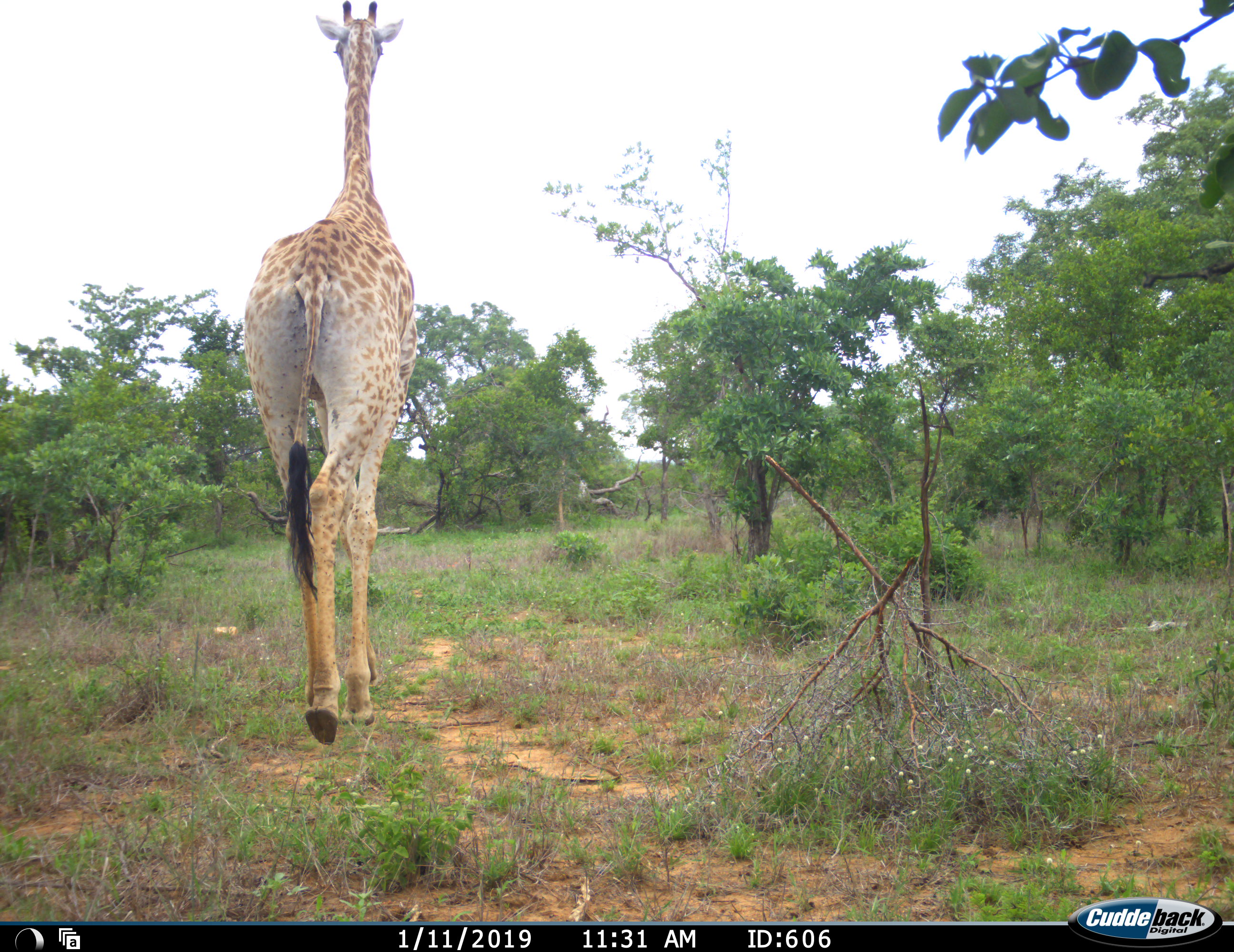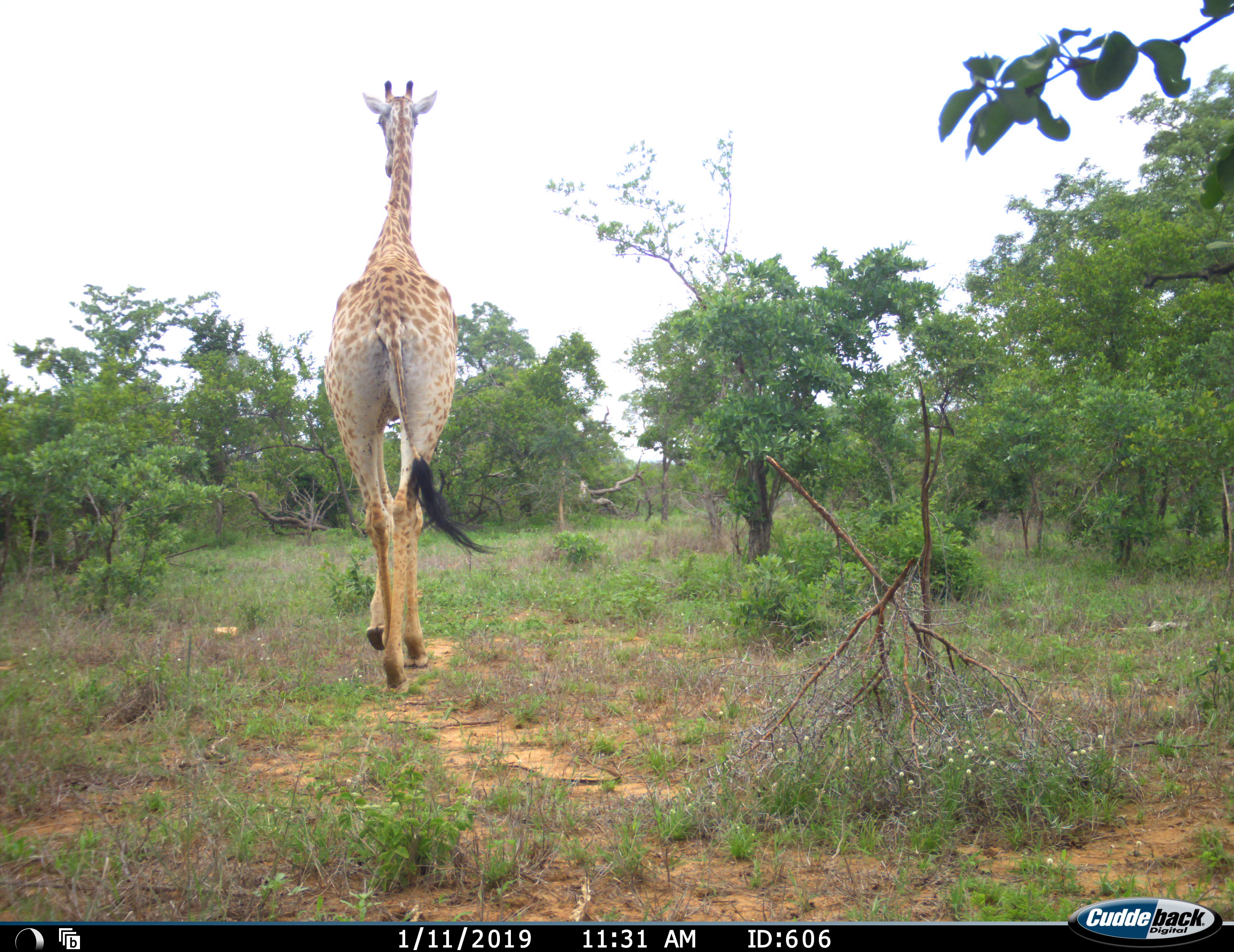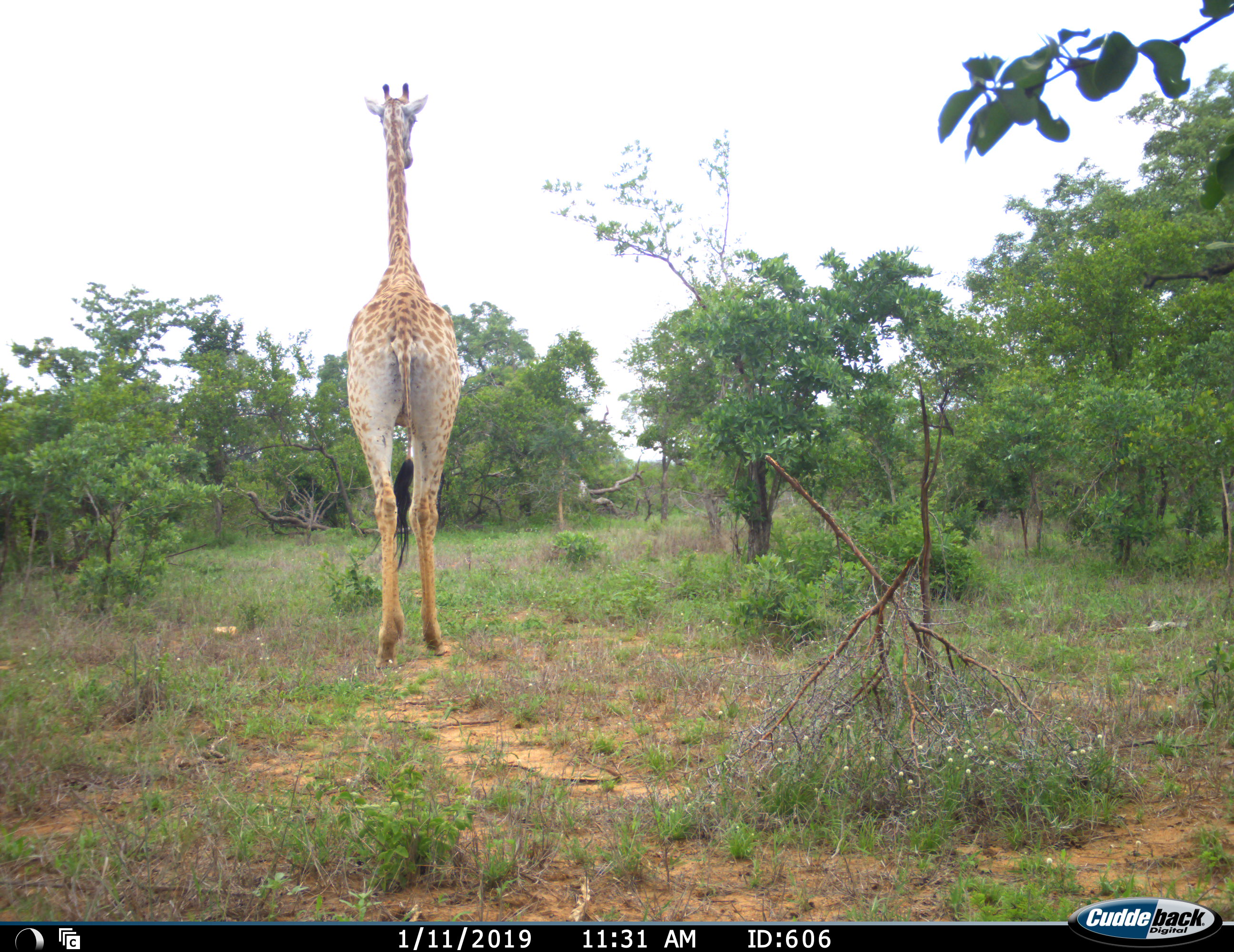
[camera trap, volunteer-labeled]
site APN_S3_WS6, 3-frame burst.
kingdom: Animalia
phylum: Chordata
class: Mammalia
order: Artiodactyla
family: Giraffidae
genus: Giraffa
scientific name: Giraffa camelopardalis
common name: giraffe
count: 1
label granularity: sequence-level